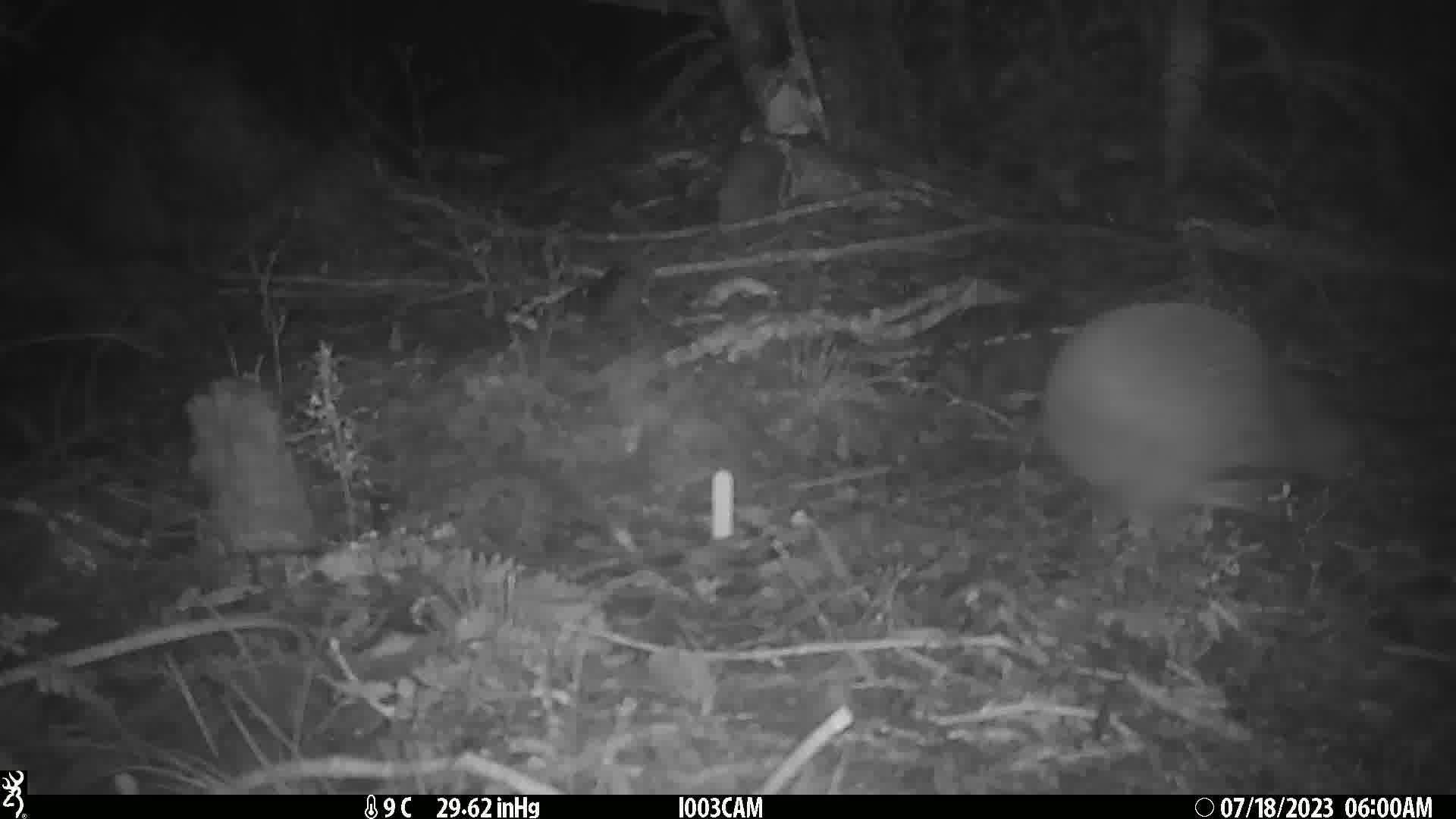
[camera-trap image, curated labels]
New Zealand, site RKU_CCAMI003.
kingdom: Animalia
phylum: Chordata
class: Aves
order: Apterygiformes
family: Apterygidae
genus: Apteryx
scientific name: Apteryx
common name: kiwi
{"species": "kiwi (Apteryx)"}